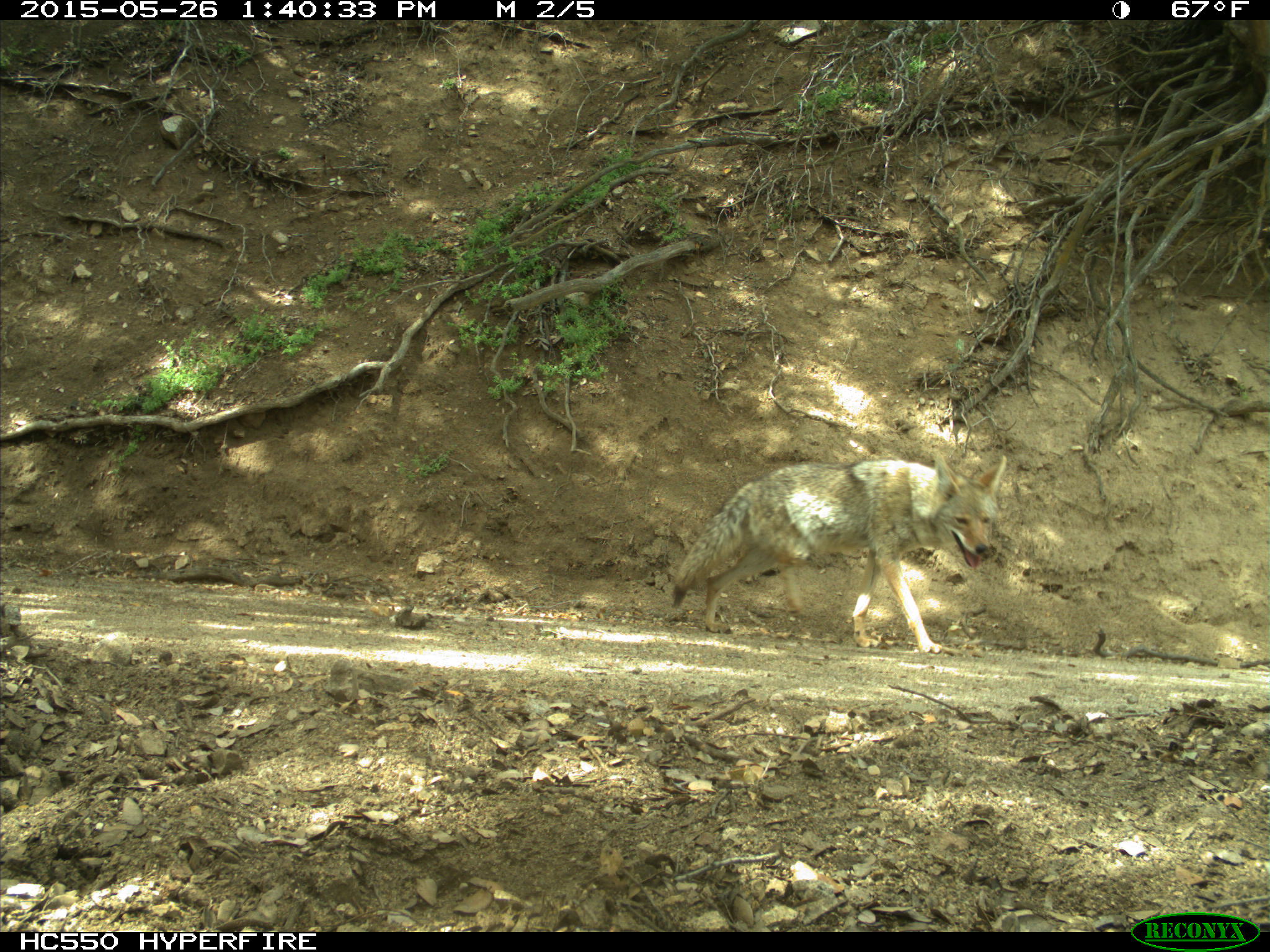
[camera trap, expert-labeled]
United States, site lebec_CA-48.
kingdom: Animalia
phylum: Chordata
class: Mammalia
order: Carnivora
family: Canidae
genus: Canis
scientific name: Canis latrans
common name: coyote